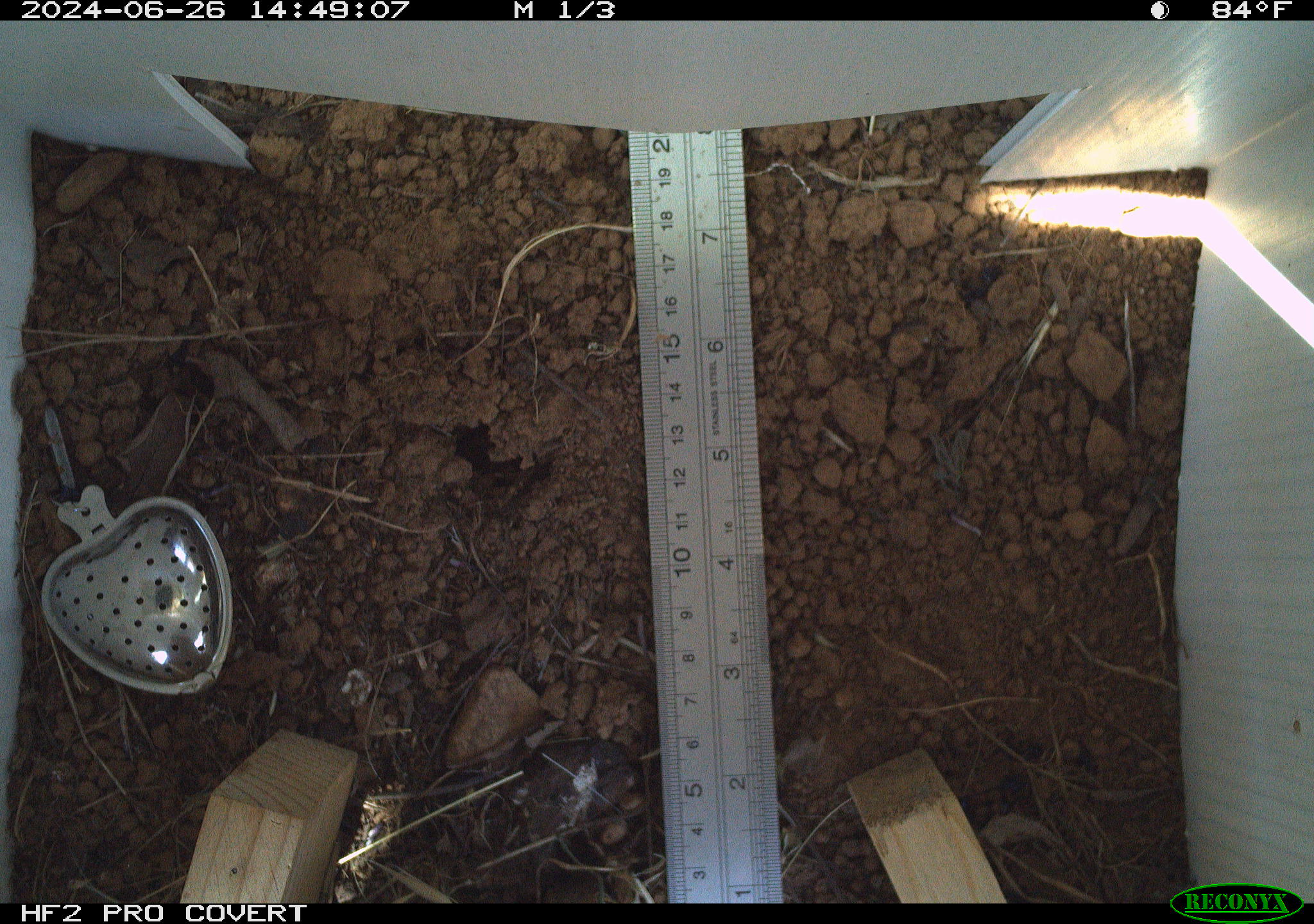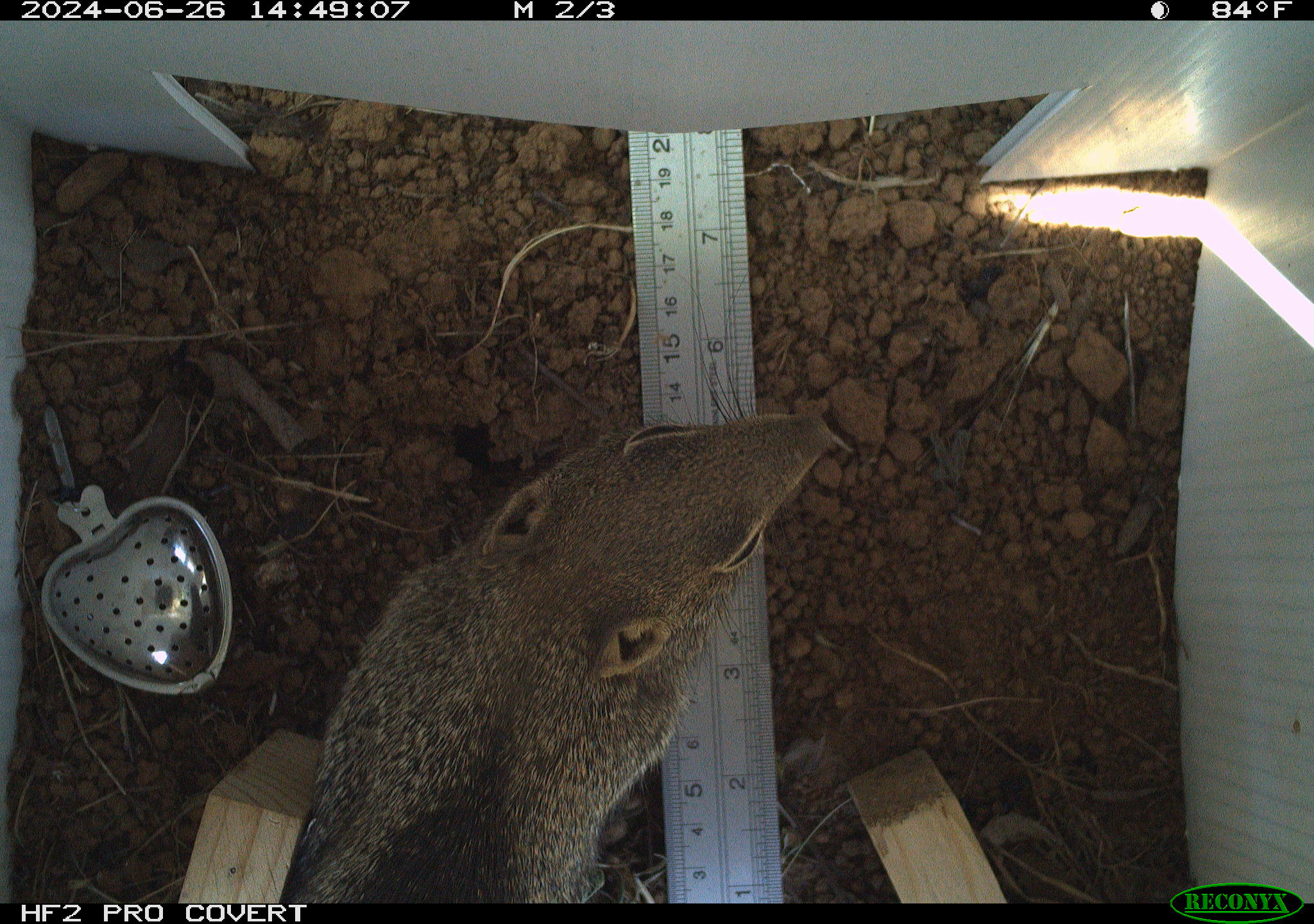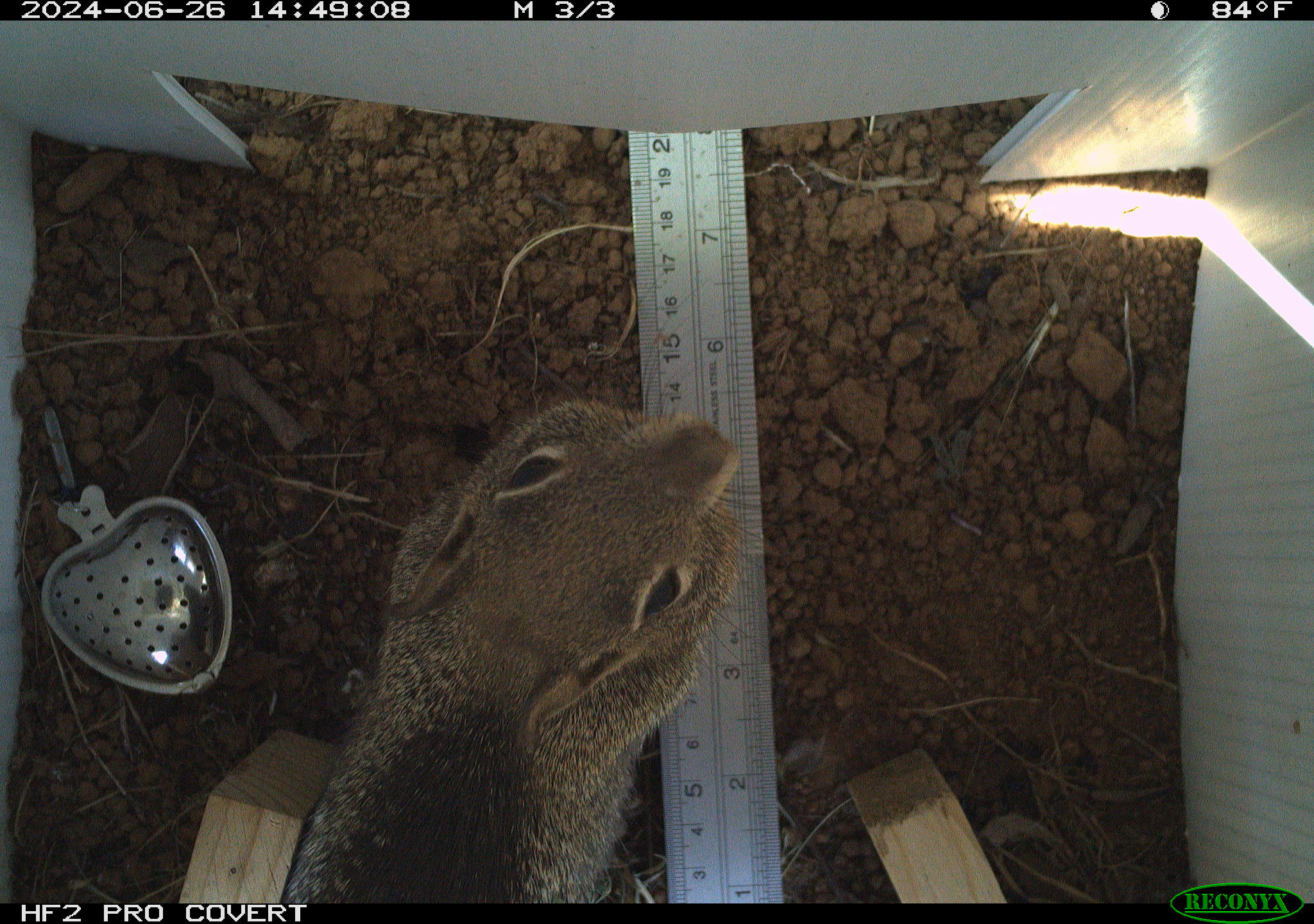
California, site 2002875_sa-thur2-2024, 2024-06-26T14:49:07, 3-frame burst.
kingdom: Animalia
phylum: Chordata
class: Mammalia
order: Rodentia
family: Sciuridae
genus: Otospermophilus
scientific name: Otospermophilus beecheyi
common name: california ground squirrel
California ground squirrel (Otospermophilus beecheyi).